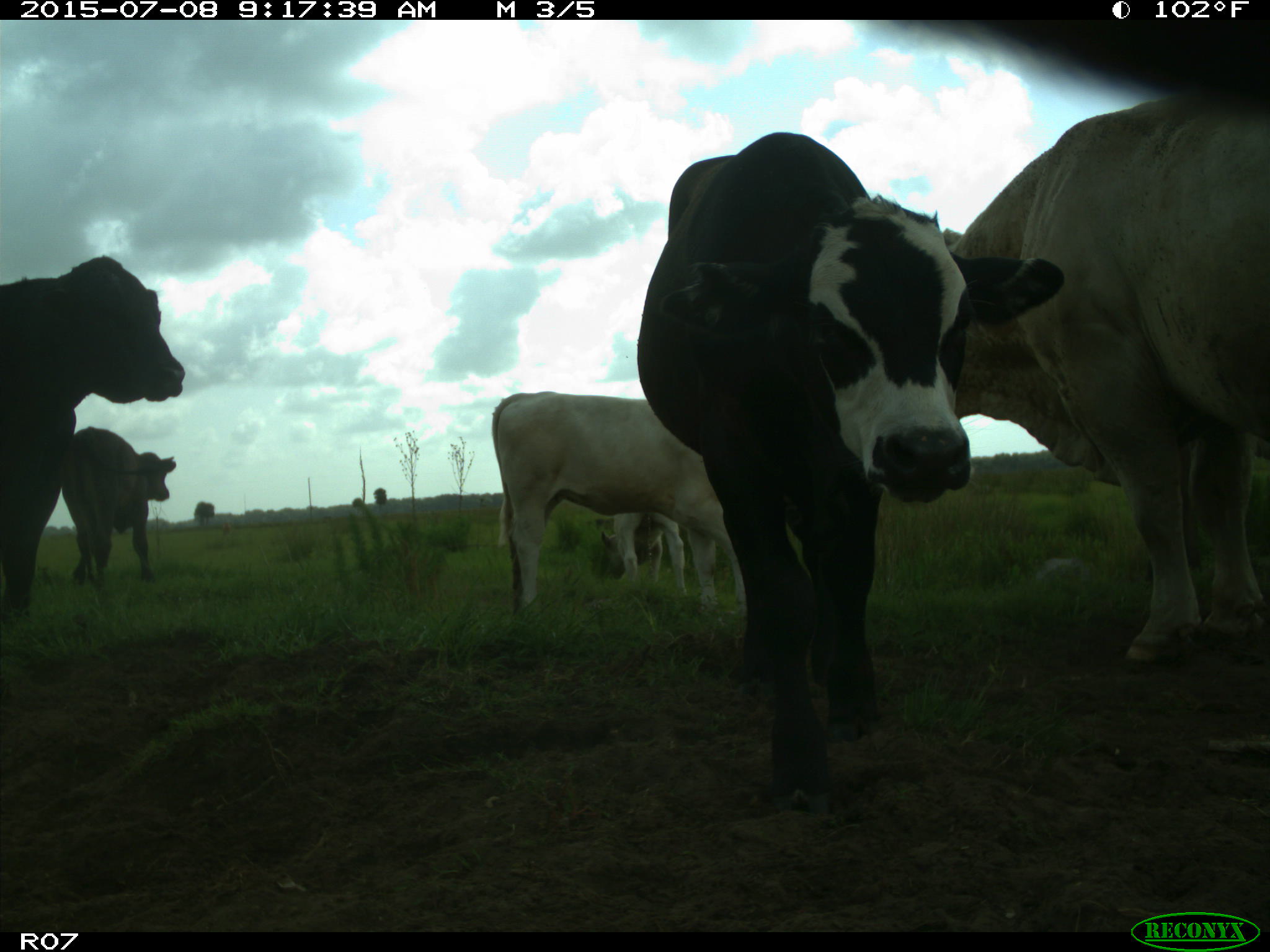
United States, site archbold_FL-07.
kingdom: Animalia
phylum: Chordata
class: Mammalia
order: Artiodactyla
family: Bovidae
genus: Bos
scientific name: Bos taurus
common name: domestic cow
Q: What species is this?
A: Bos taurus (domestic cow).